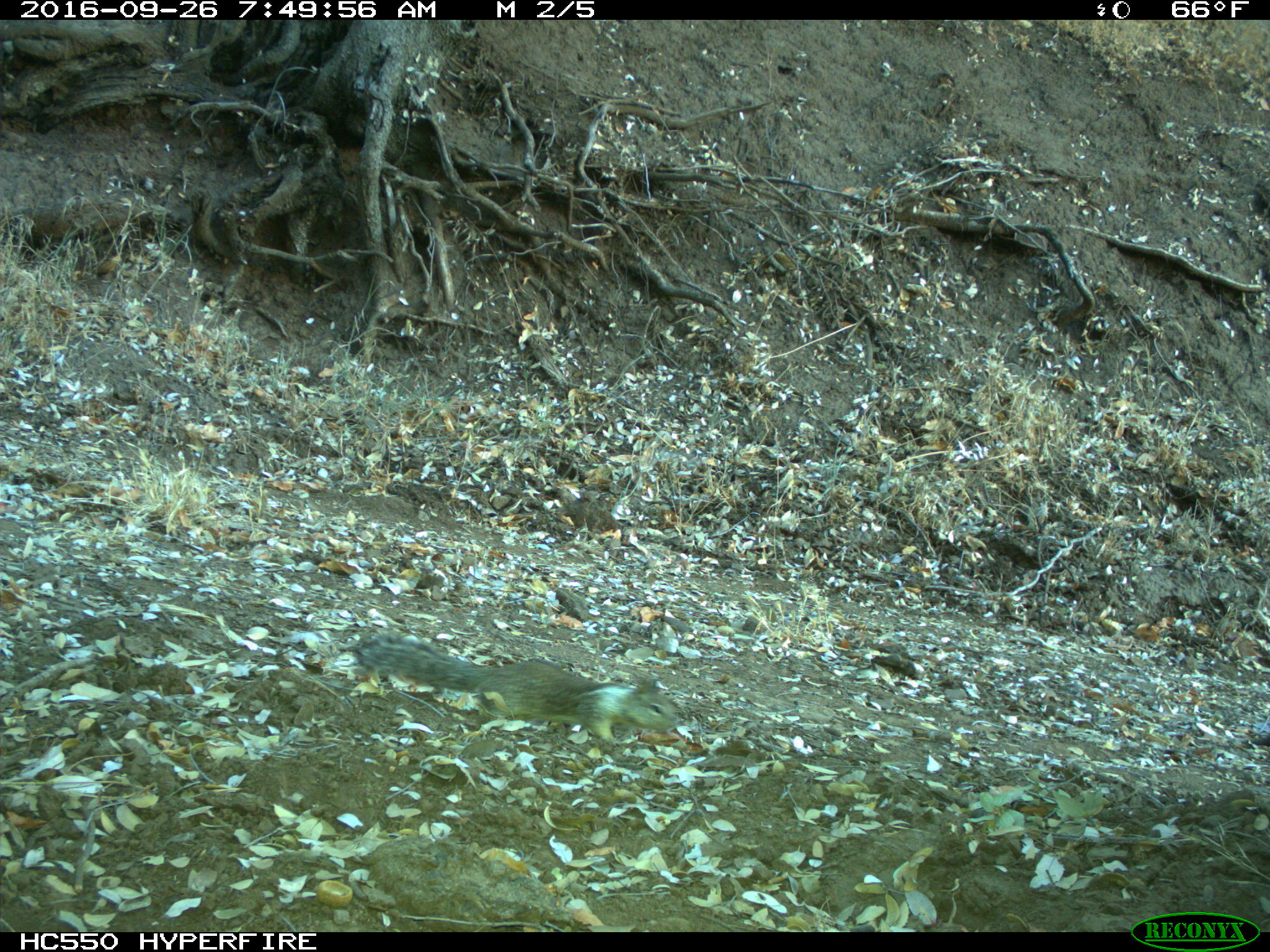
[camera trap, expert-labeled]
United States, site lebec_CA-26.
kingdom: Animalia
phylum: Chordata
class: Mammalia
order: Rodentia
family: Sciuridae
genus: Otospermophilus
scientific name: Otospermophilus beecheyi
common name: california ground squirrel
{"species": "Otospermophilus beecheyi (california ground squirrel)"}